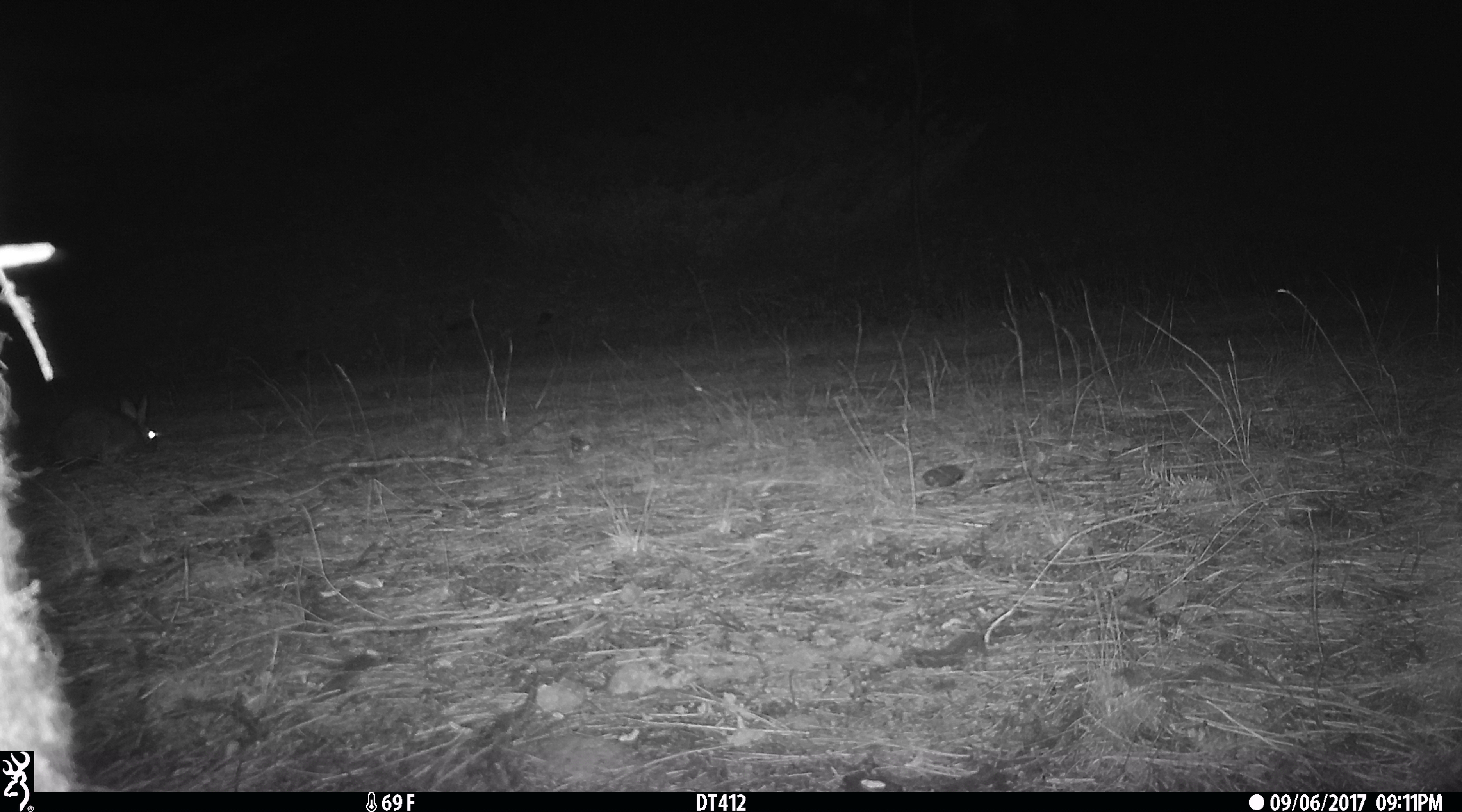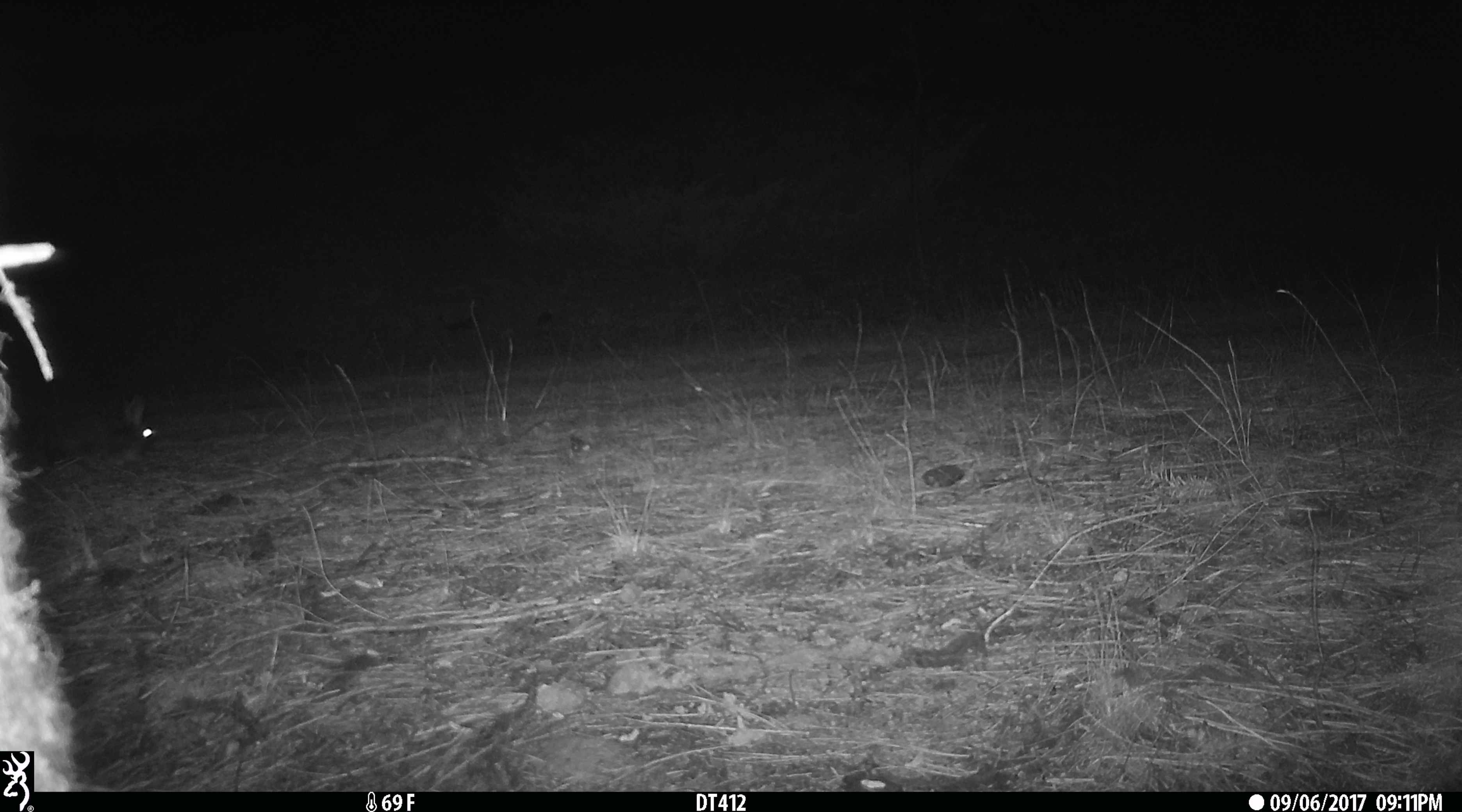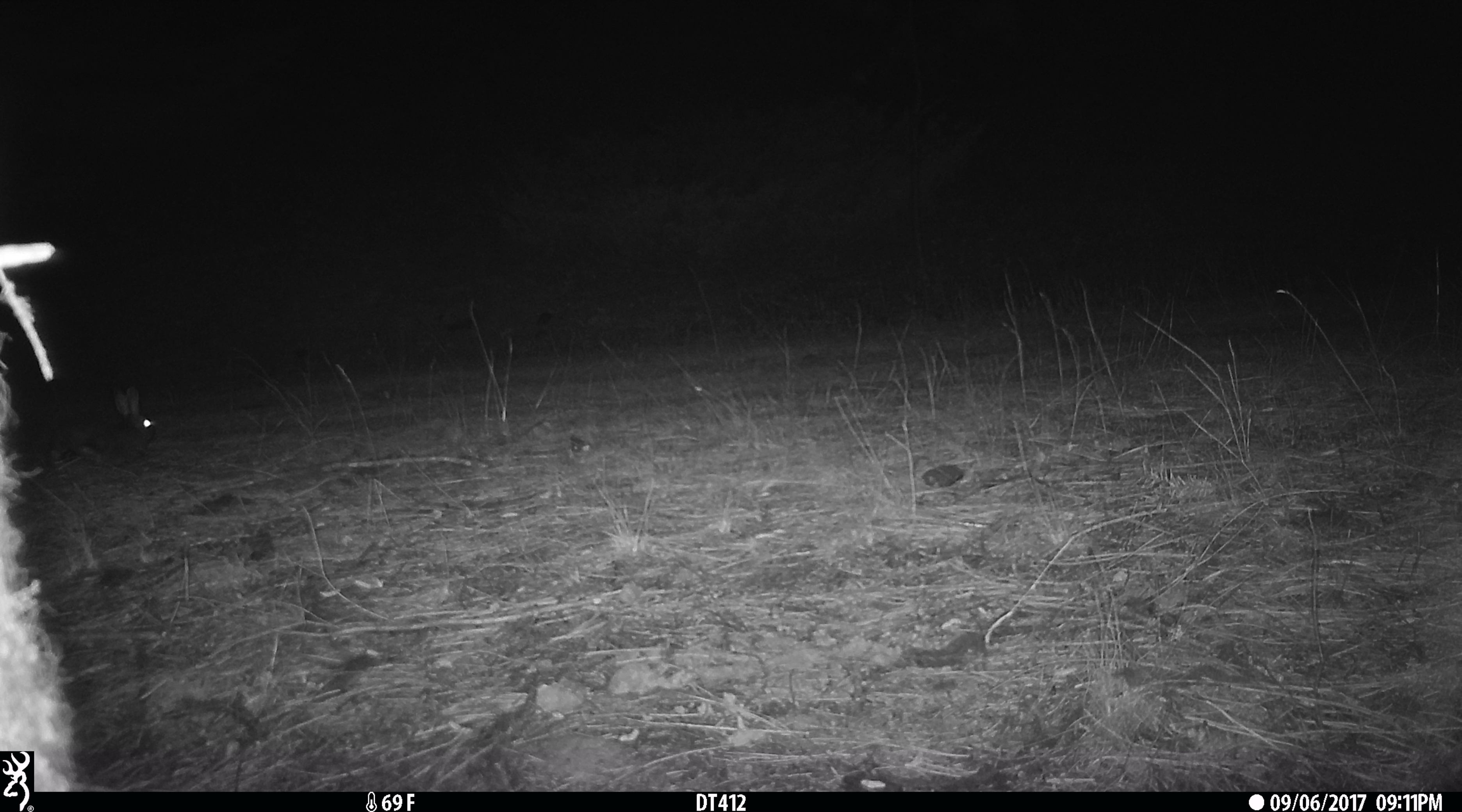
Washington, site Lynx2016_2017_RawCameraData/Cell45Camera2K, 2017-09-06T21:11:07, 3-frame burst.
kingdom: Animalia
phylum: Chordata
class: Mammalia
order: Lagomorpha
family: Leporidae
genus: Lepus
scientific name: Lepus americanus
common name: snowshoe hare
Lepus americanus (snowshoe hare). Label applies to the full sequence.